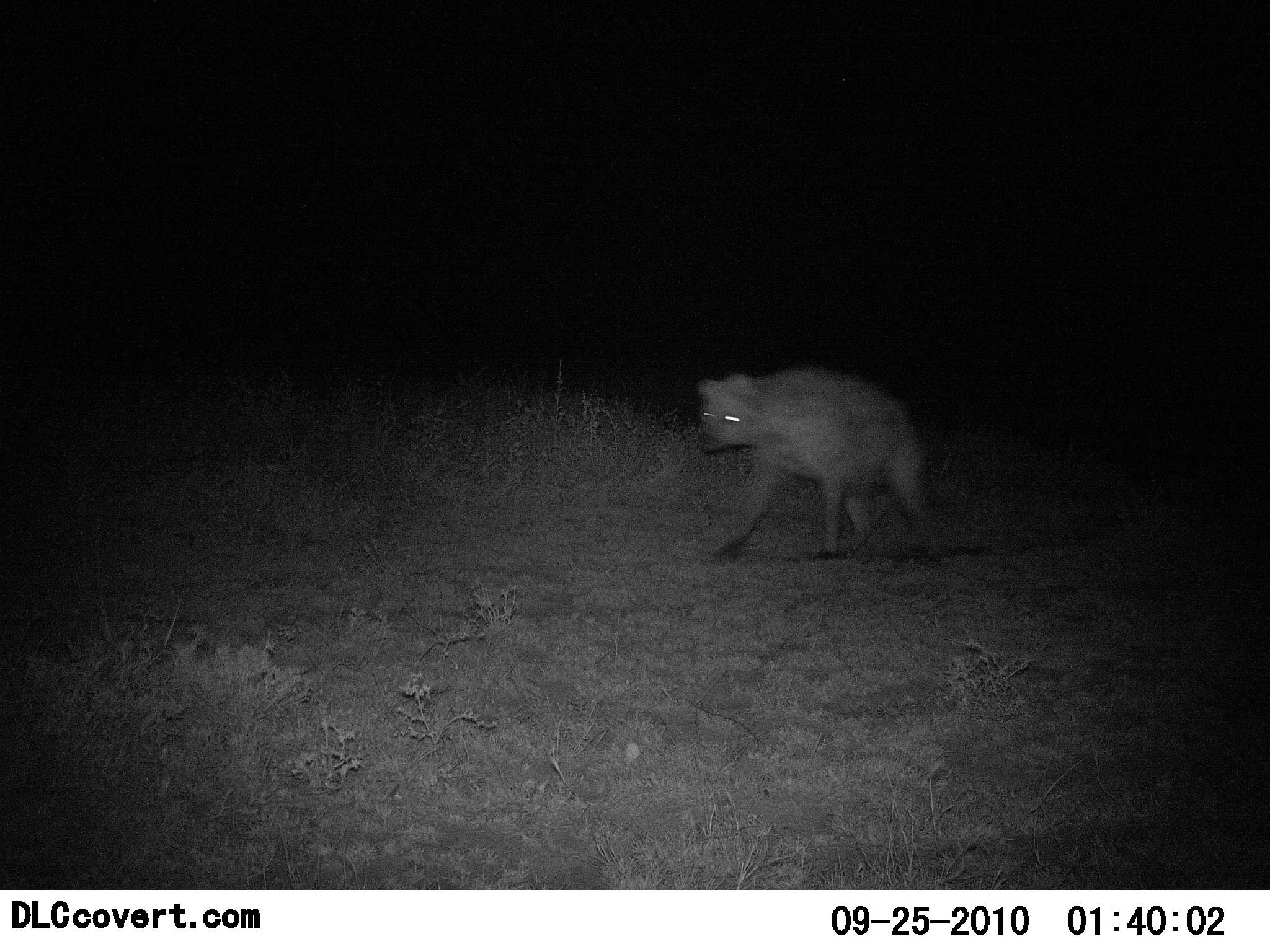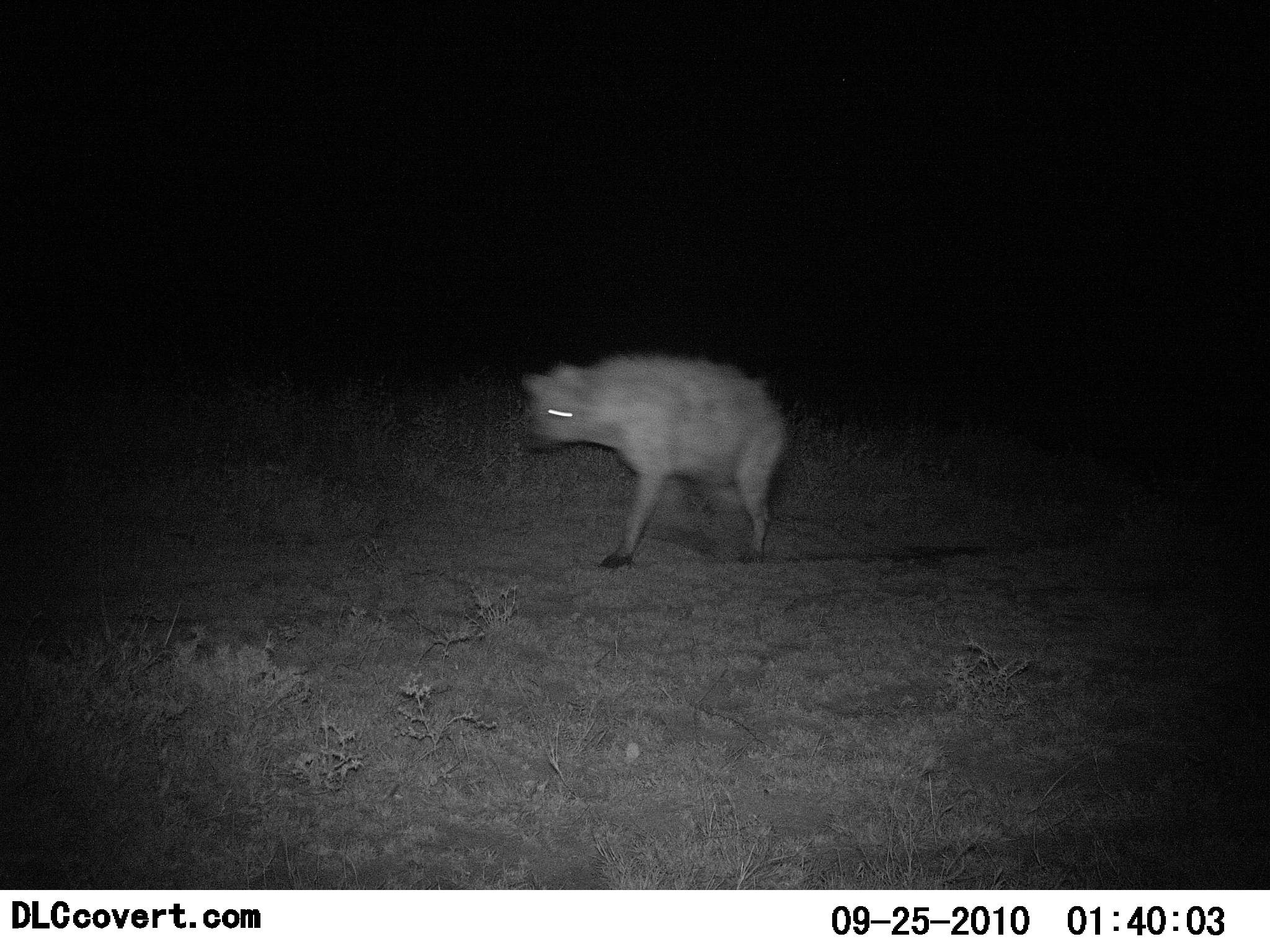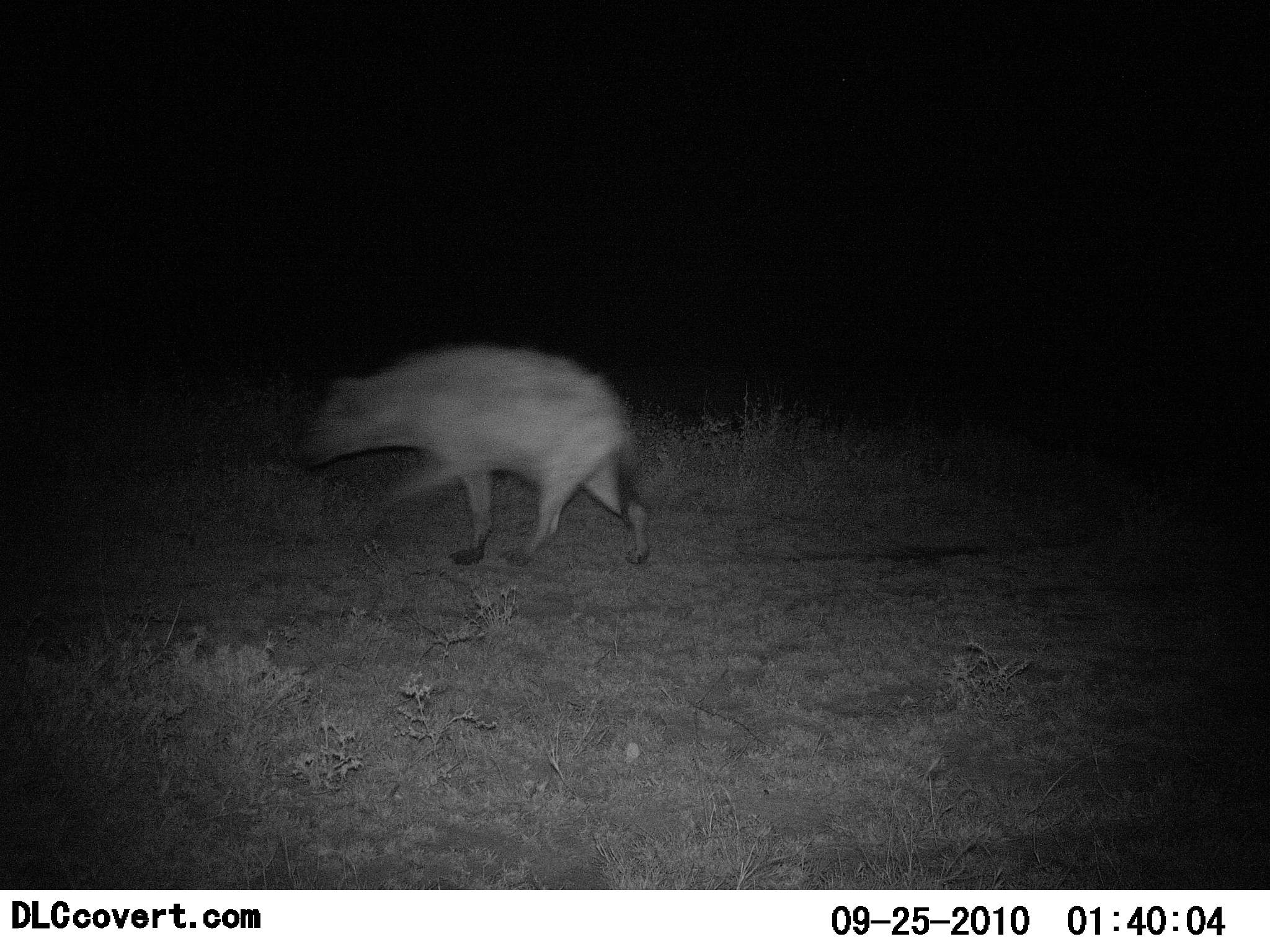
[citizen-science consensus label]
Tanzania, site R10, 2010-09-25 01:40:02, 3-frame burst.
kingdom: Animalia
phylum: Chordata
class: Mammalia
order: Carnivora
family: Hyaenidae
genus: Crocuta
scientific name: Crocuta crocuta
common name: spotted hyena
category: hyenaspotted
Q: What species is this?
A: Hyenaspotted (spotted hyena) (Crocuta crocuta).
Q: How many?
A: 1.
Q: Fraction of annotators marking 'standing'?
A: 10%.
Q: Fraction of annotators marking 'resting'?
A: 0%.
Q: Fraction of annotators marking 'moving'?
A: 90%.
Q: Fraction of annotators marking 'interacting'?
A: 0%.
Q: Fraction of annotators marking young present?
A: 0%.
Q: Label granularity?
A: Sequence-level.